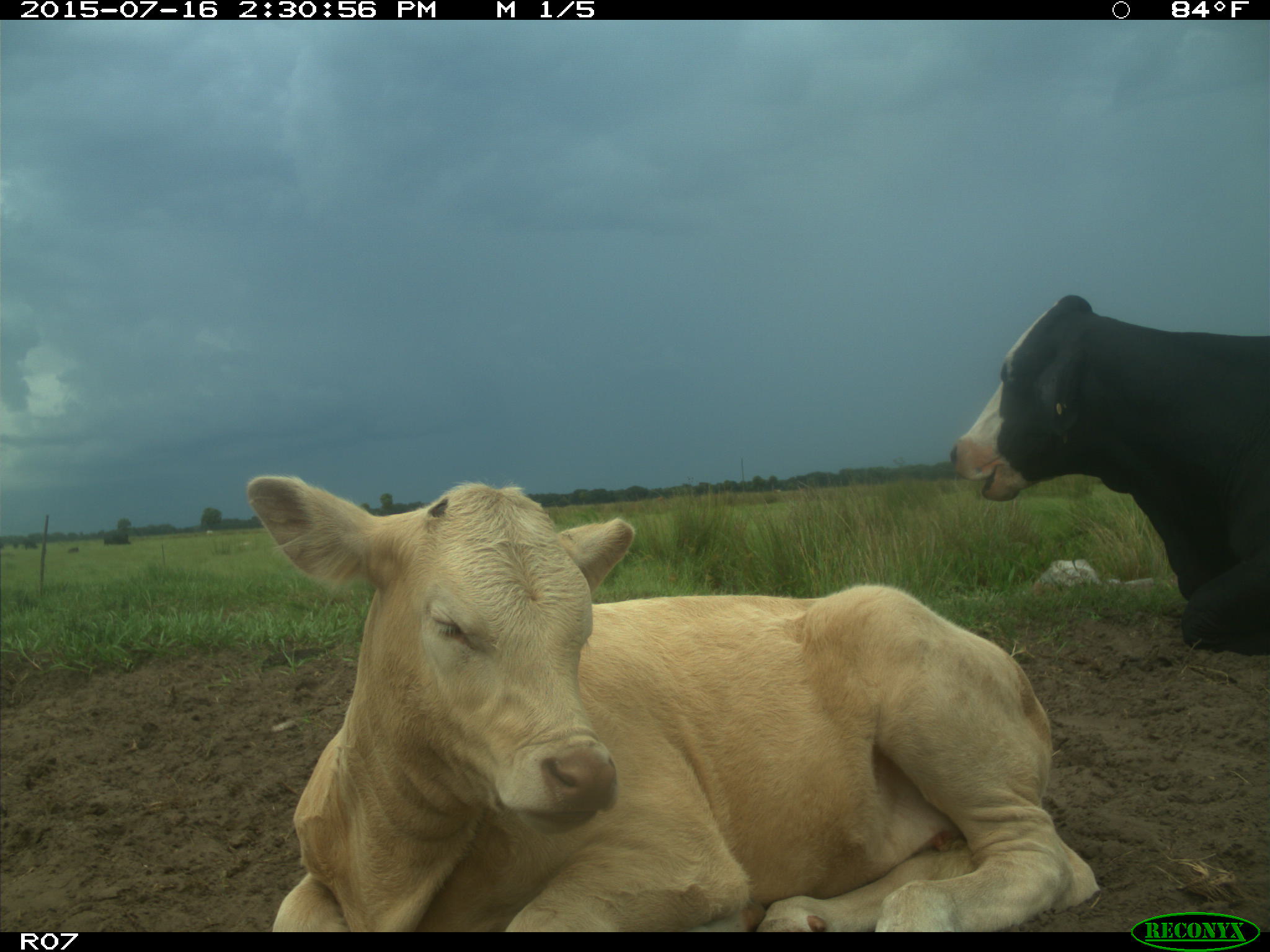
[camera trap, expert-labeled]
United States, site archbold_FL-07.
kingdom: Animalia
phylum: Chordata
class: Mammalia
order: Artiodactyla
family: Bovidae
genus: Bos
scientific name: Bos taurus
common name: domestic cow